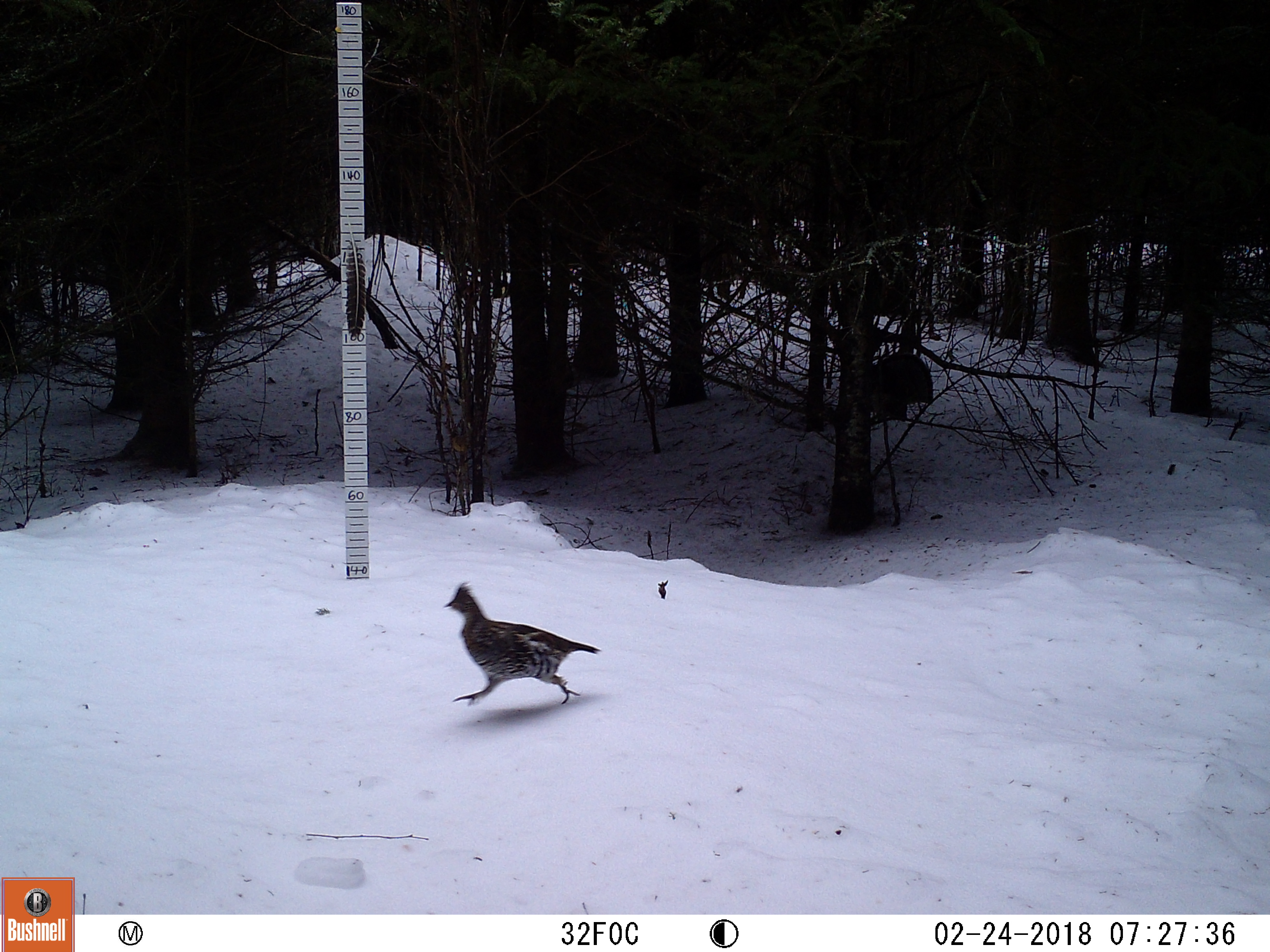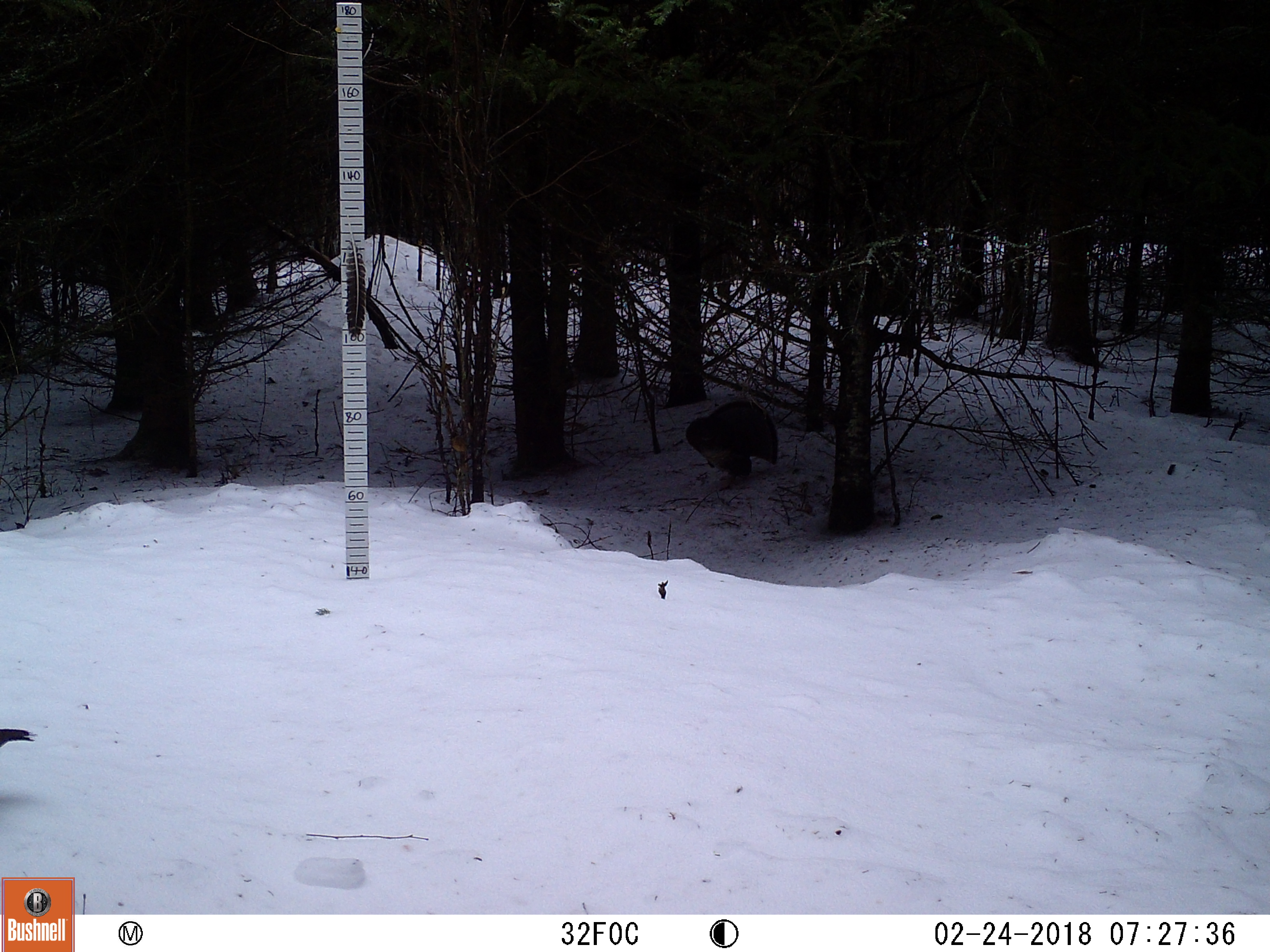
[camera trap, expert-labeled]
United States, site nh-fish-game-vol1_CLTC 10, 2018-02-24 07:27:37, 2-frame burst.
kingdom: Animalia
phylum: Chordata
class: Aves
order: Galliformes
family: Phasianidae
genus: Bonasa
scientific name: Bonasa umbellus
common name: ruffed grouse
Ruffed grouse (Bonasa umbellus).